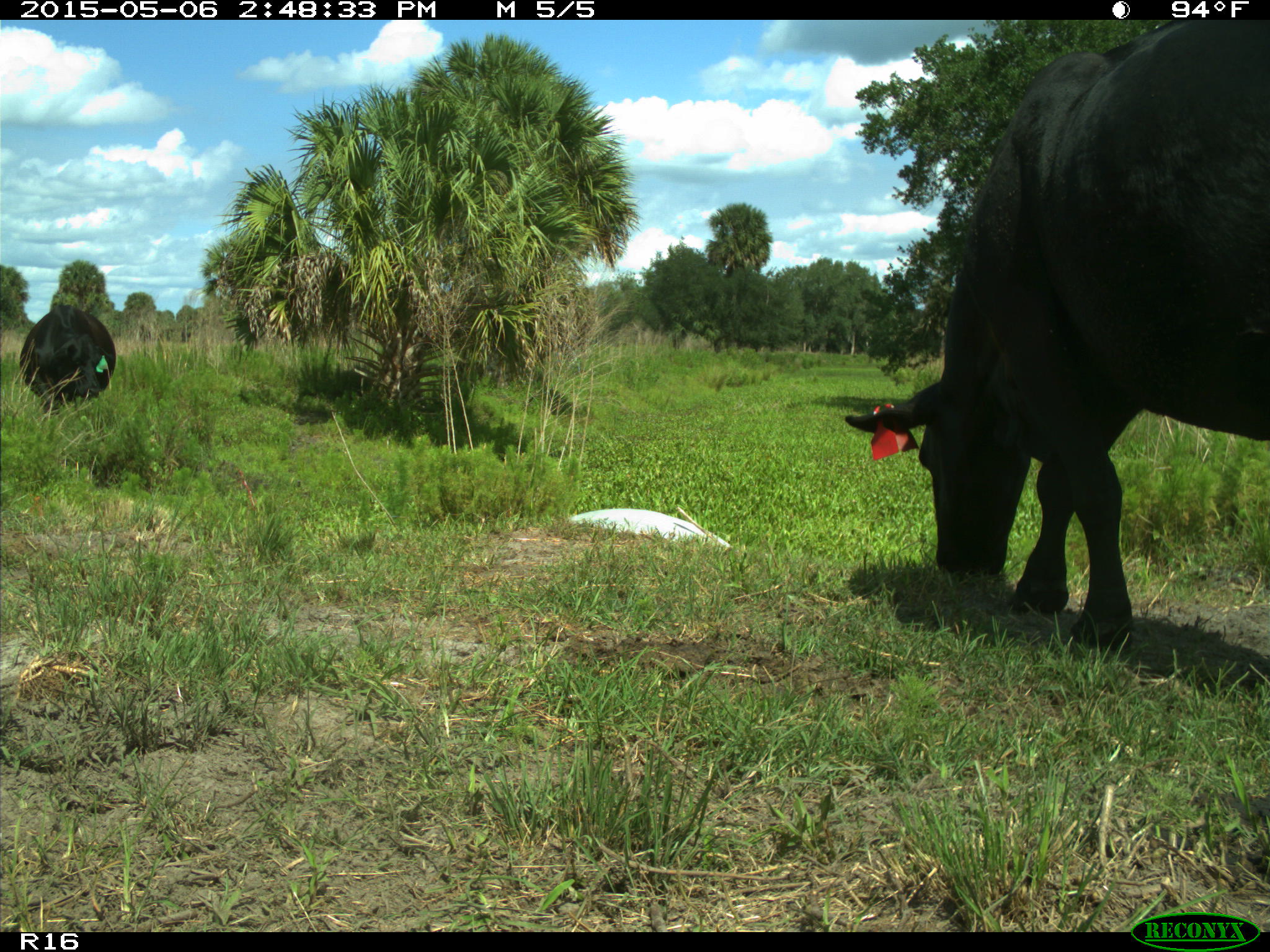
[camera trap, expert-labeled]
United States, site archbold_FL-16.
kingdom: Animalia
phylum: Chordata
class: Mammalia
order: Artiodactyla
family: Bovidae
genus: Bos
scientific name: Bos taurus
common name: domestic cow